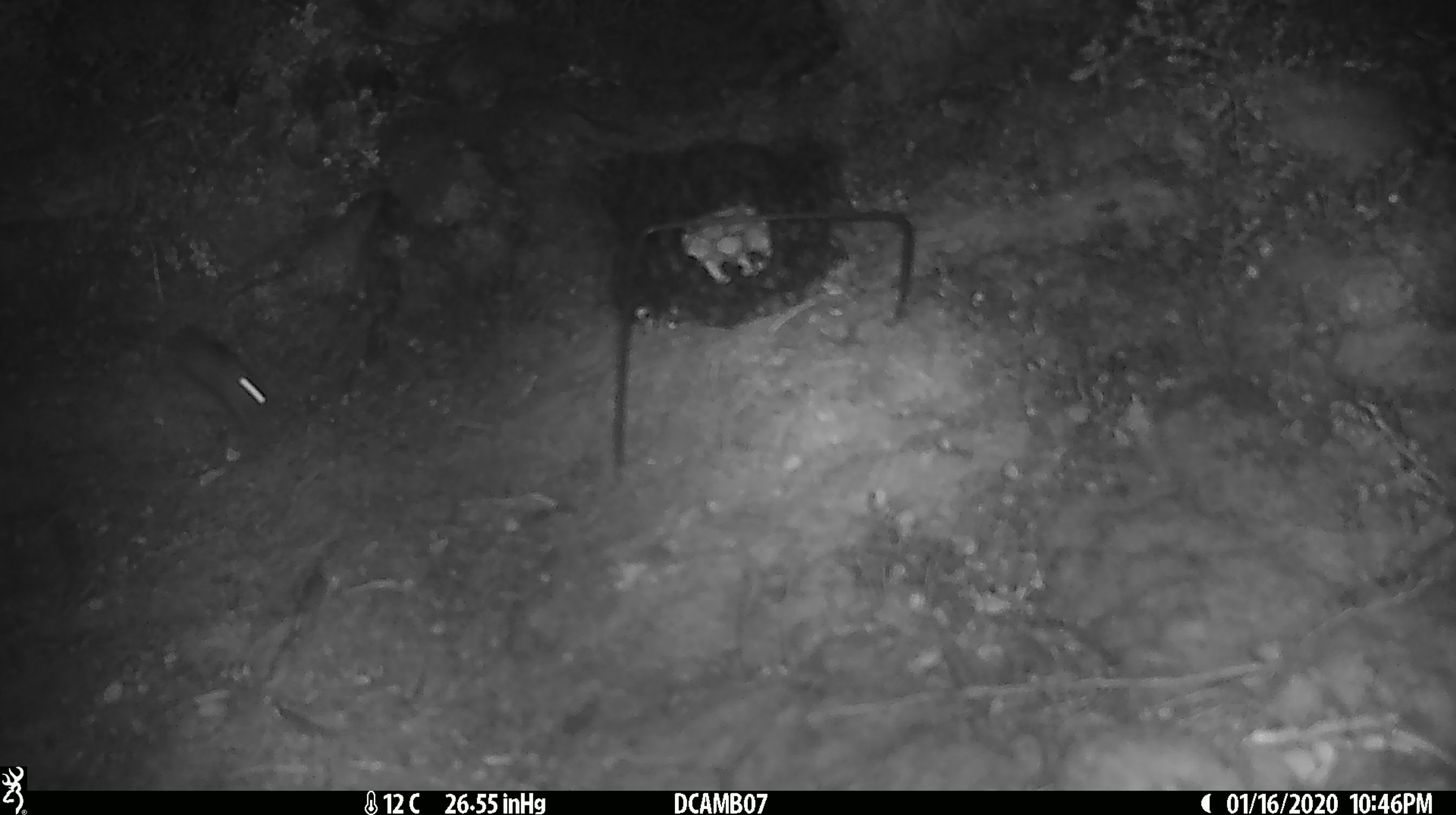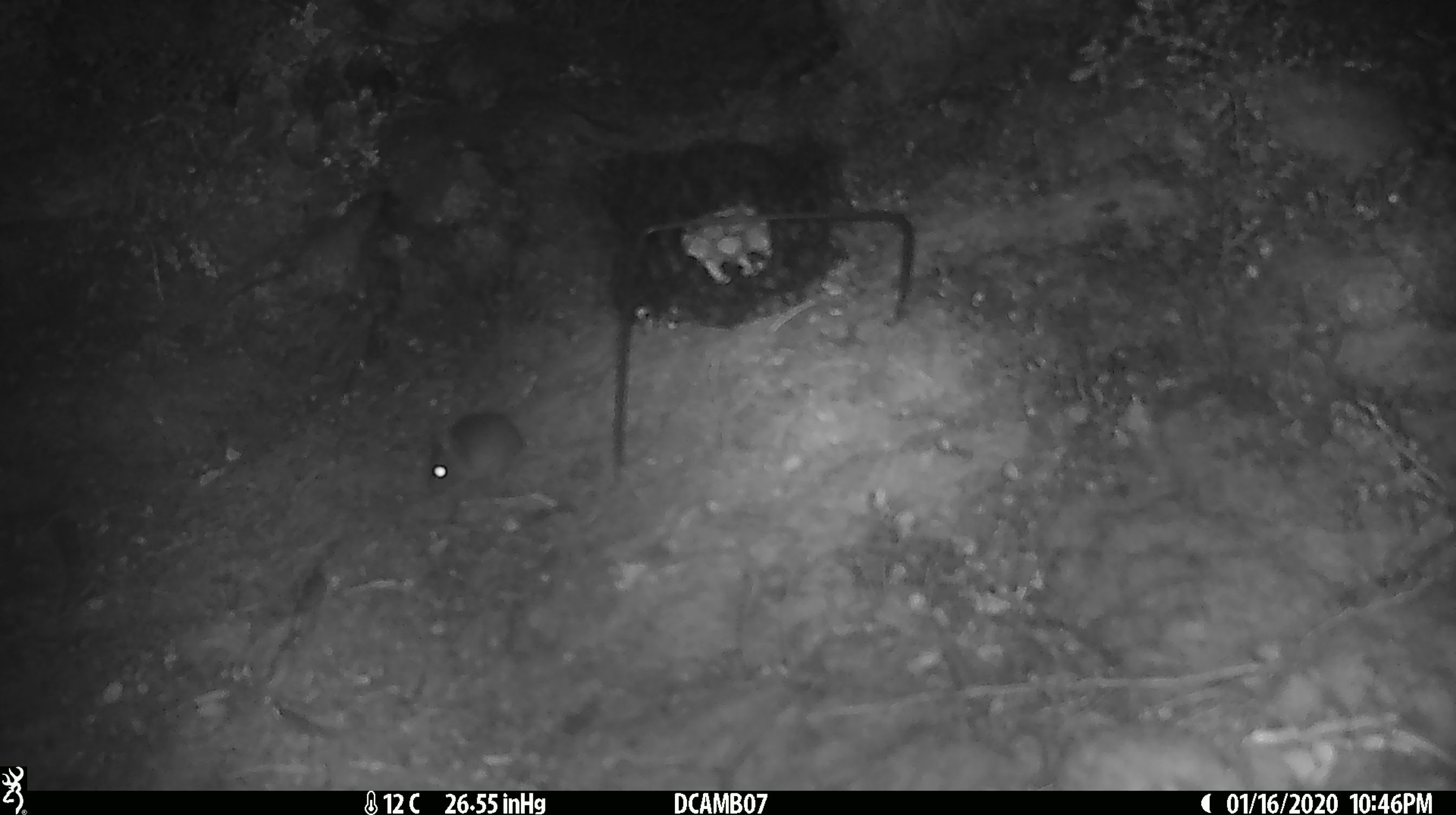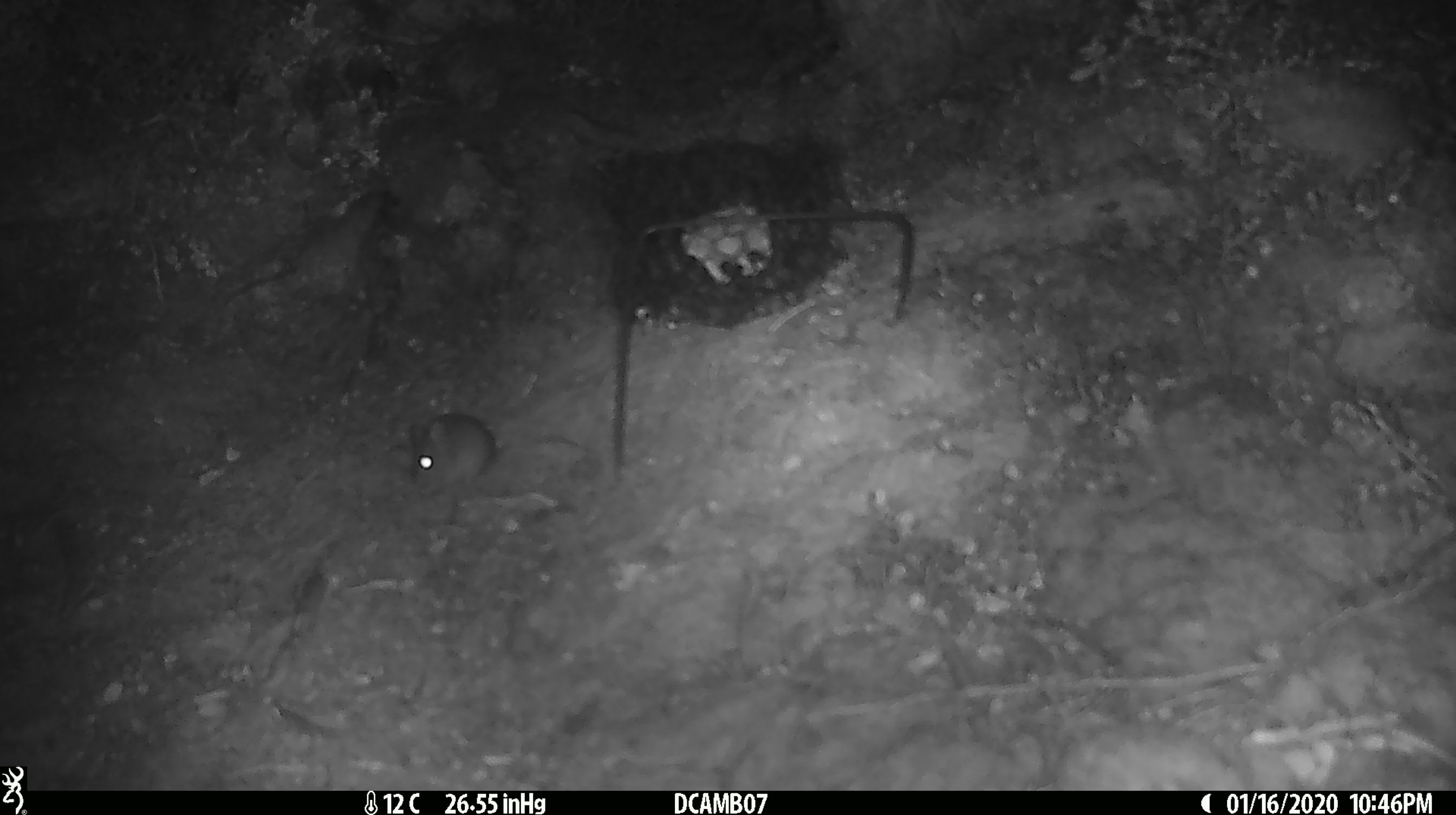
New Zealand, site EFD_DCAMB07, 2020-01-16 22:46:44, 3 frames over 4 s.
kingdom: Animalia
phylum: Chordata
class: Mammalia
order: Rodentia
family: Muridae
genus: Mus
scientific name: Mus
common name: mouse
Mouse (Mus).